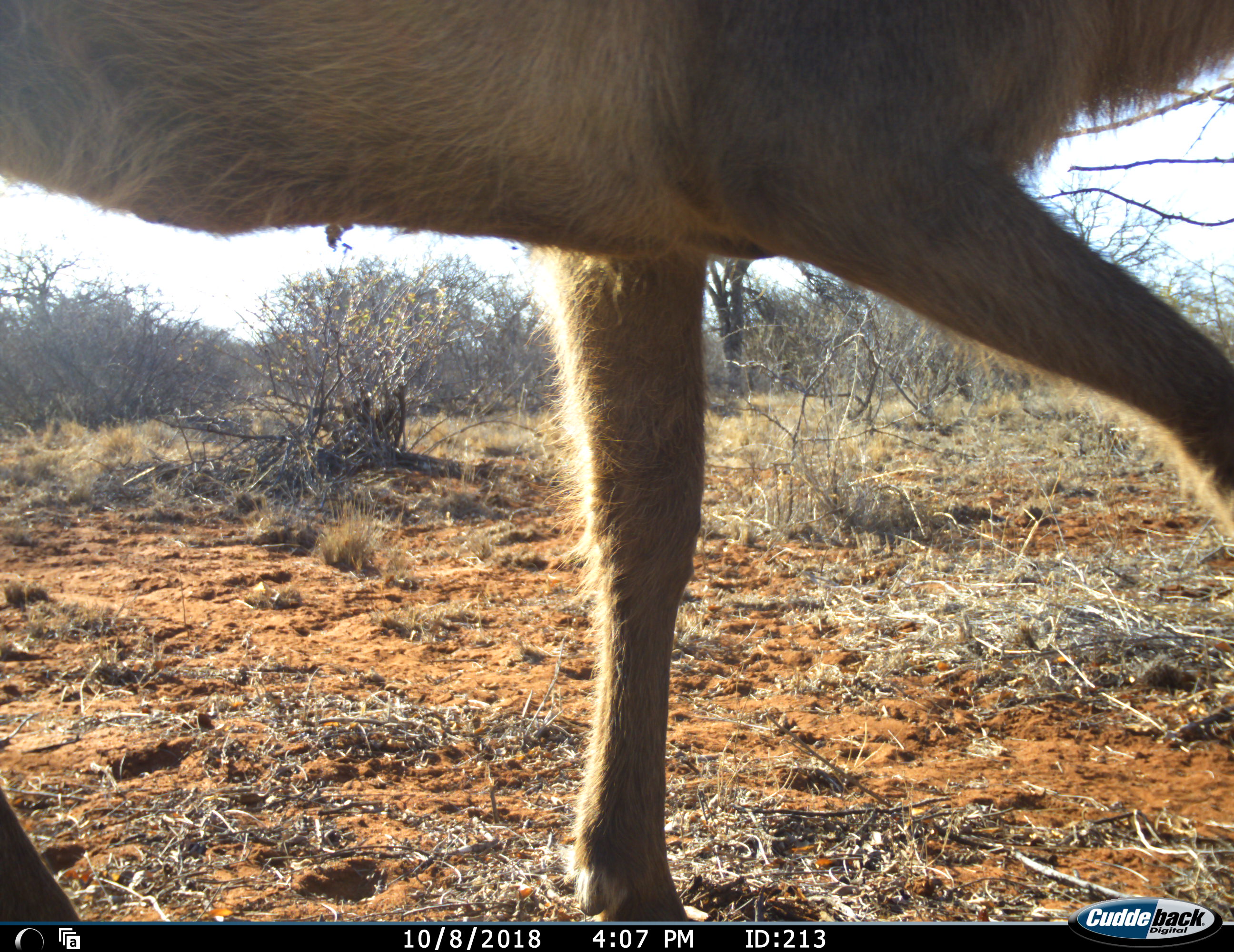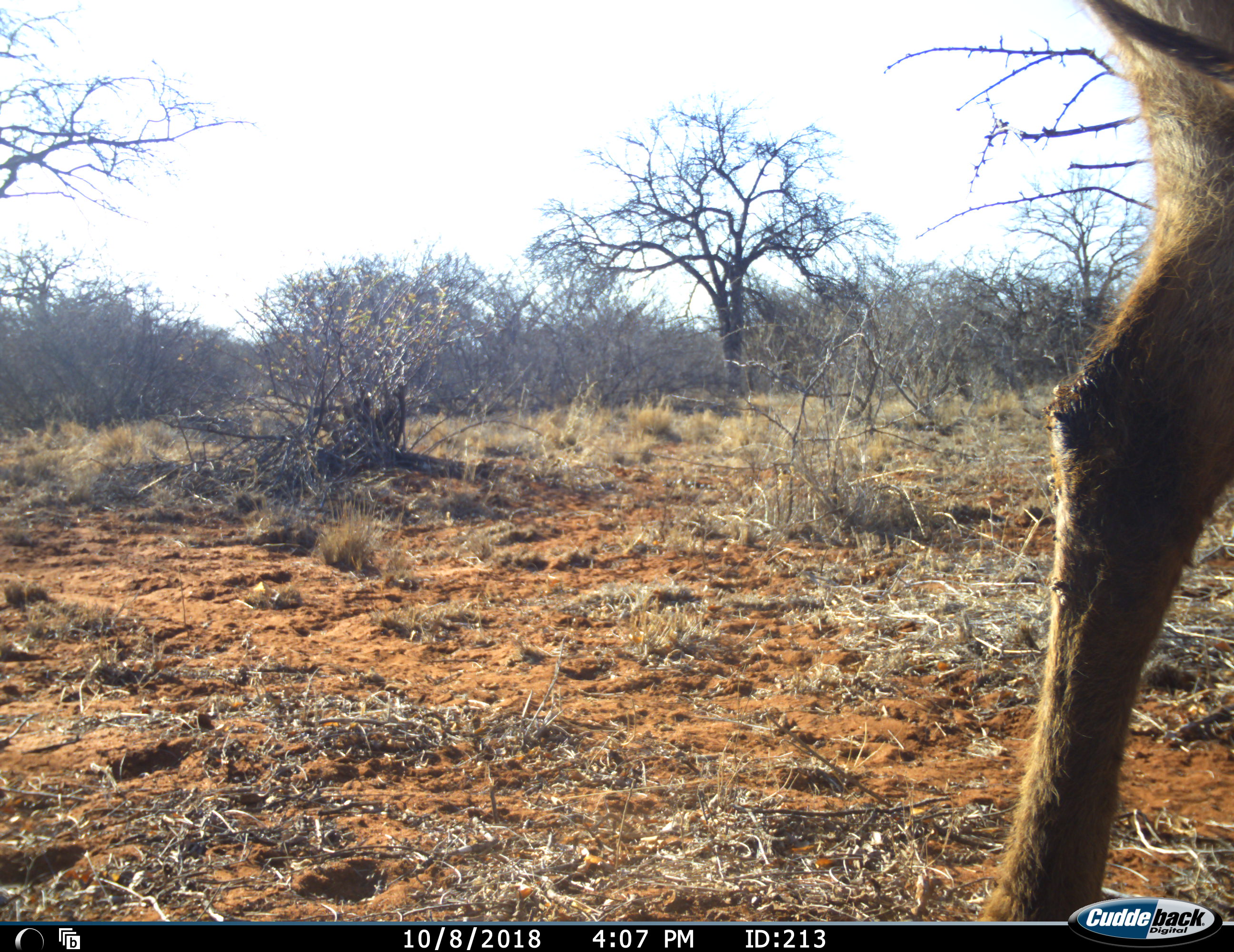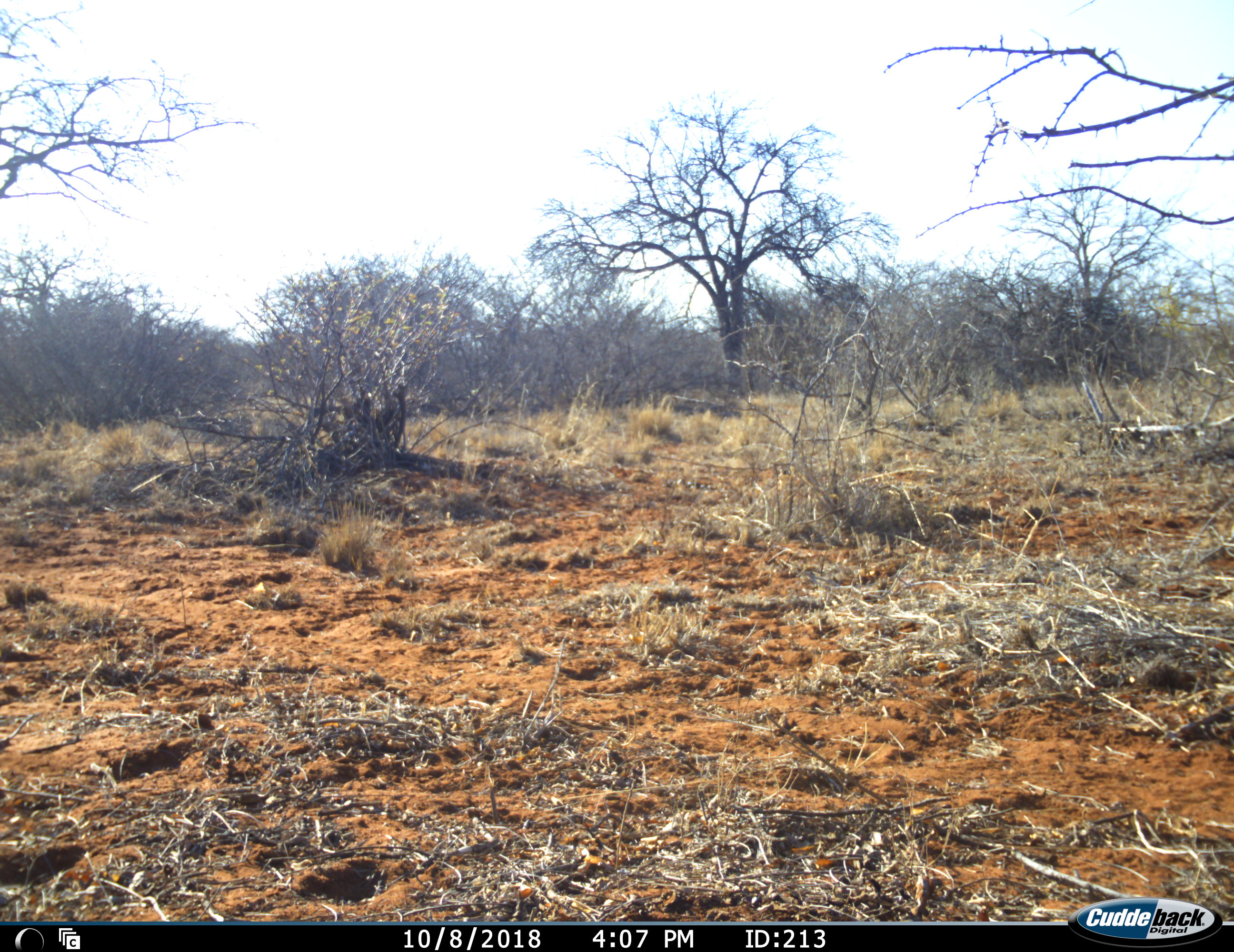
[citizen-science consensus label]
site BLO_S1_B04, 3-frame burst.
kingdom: Animalia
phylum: Chordata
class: Mammalia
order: Artiodactyla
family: Bovidae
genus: Tragelaphus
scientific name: Tragelaphus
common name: kudu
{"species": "kudu (Tragelaphus)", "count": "1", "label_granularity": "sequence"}